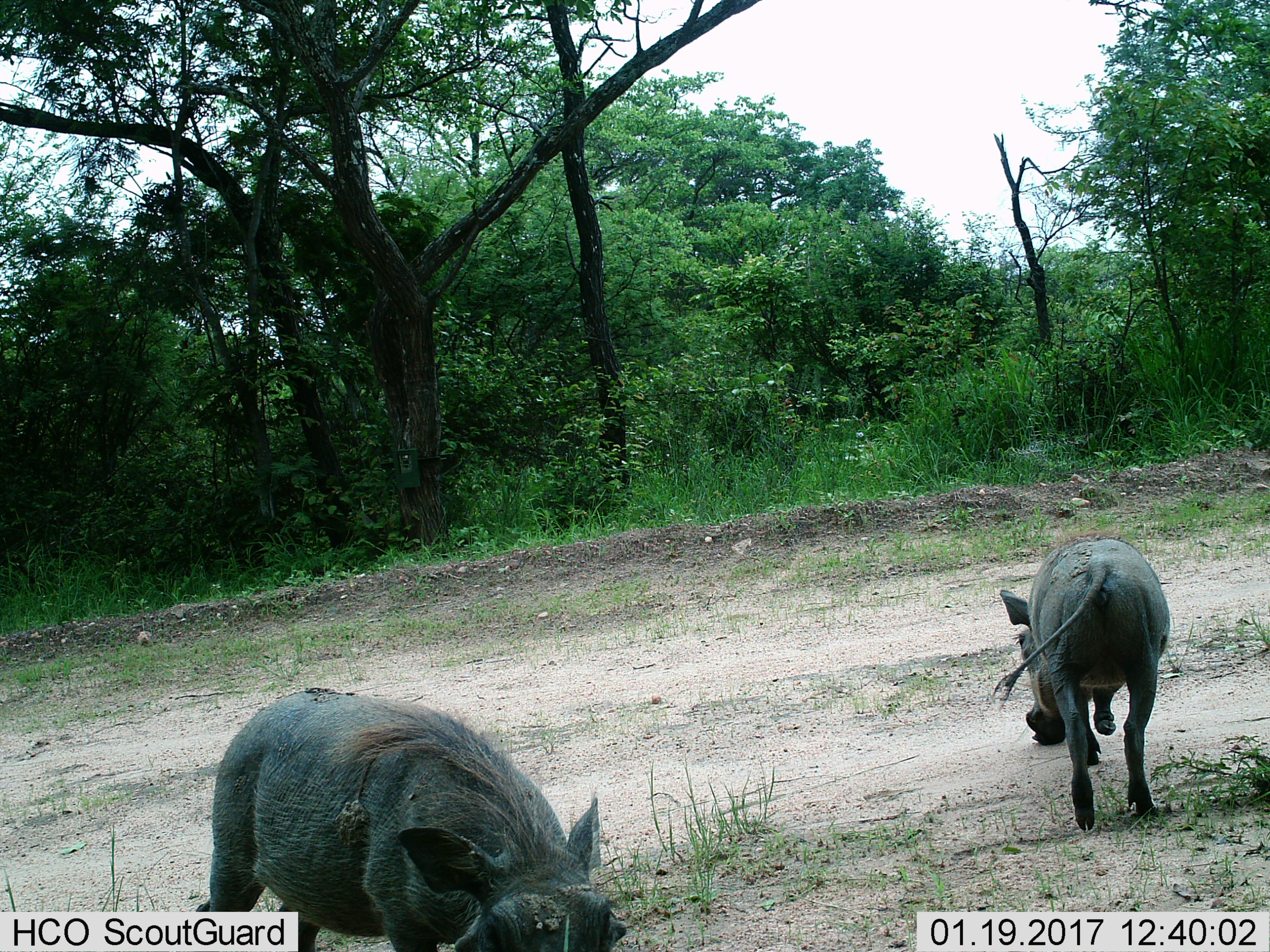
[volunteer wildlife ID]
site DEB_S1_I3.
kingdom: Animalia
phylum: Chordata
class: Mammalia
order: Artiodactyla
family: Suidae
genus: Phacochoerus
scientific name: Phacochoerus africanus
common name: warthog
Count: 2.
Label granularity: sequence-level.